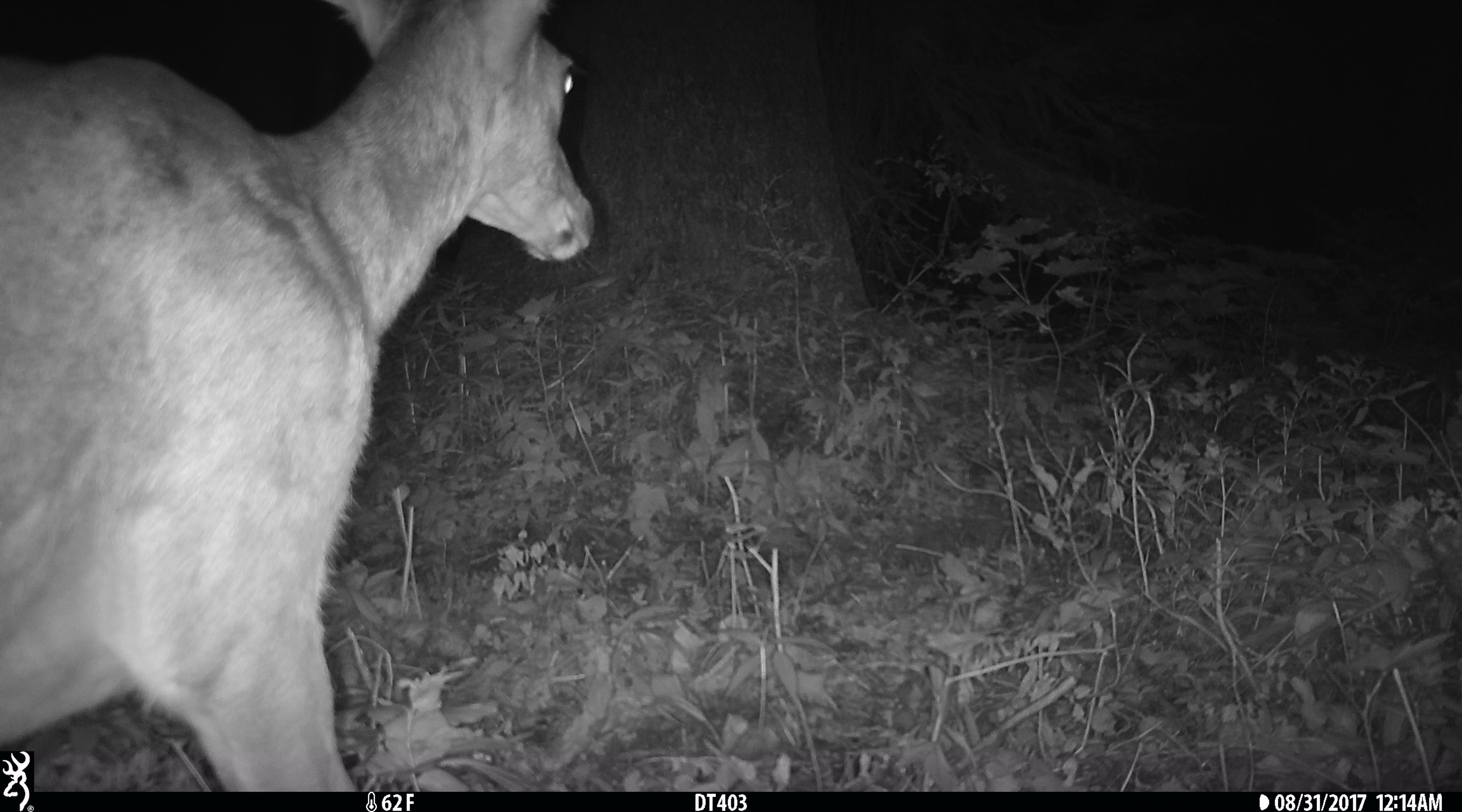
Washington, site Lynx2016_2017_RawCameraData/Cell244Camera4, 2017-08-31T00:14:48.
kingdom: Animalia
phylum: Chordata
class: Mammalia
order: Artiodactyla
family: Cervidae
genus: Odocoileus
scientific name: Odocoileus hemionus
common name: mule deer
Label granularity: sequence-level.